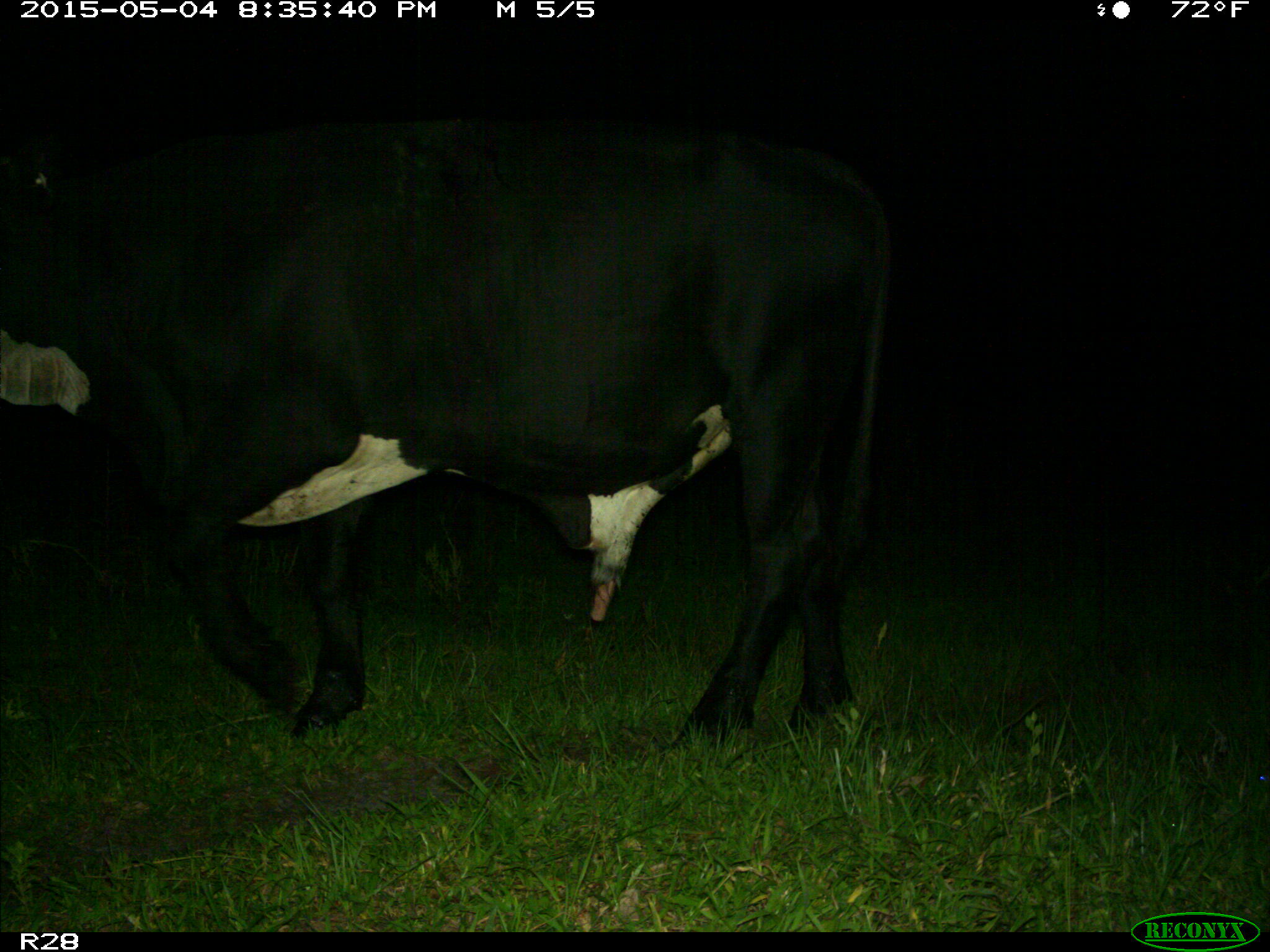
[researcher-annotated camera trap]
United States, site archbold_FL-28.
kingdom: Animalia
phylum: Chordata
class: Mammalia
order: Artiodactyla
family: Bovidae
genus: Bos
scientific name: Bos taurus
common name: domestic cow